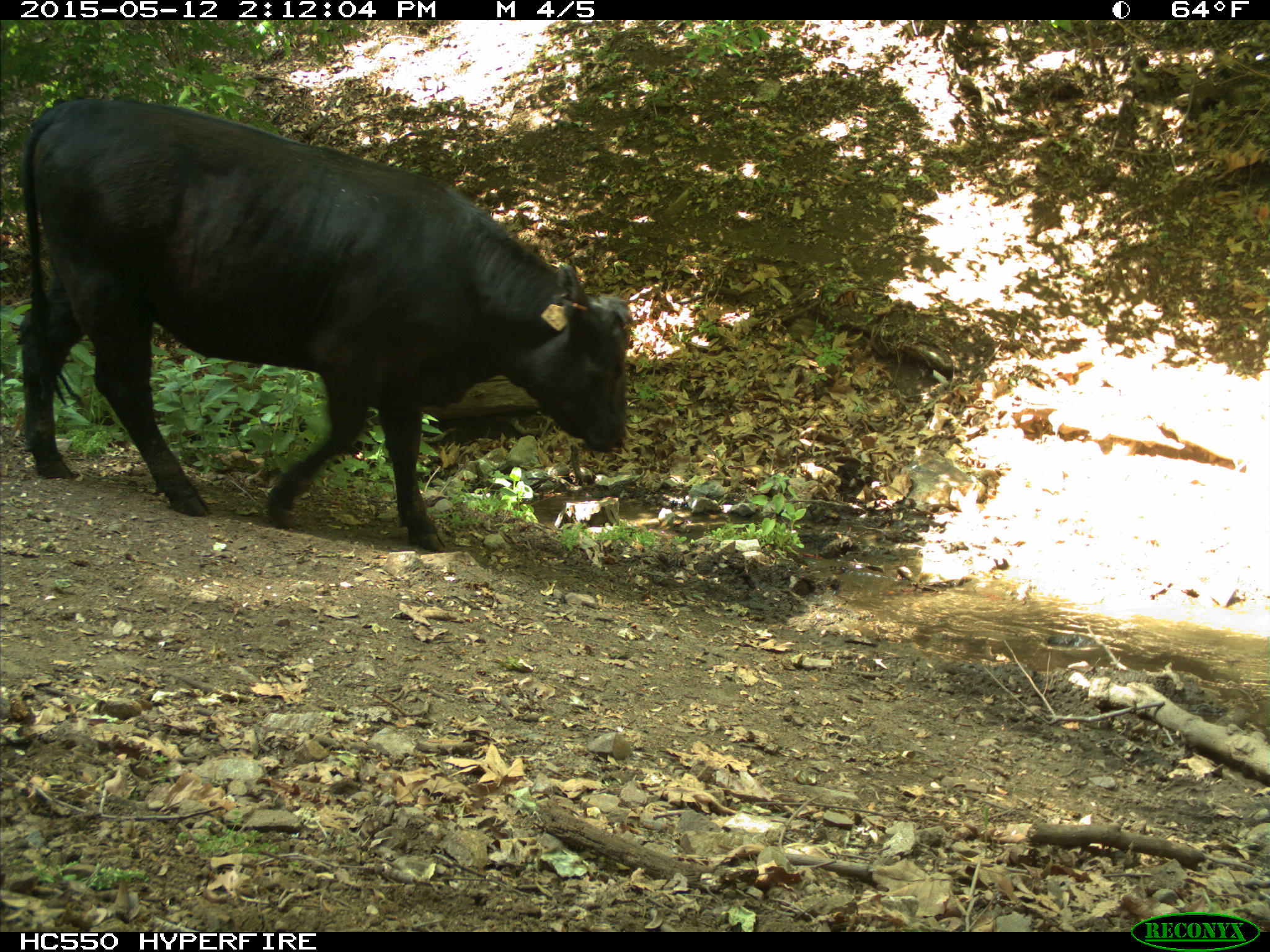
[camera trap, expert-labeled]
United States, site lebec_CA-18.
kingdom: Animalia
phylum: Chordata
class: Mammalia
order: Artiodactyla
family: Bovidae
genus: Bos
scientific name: Bos taurus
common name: domestic cow